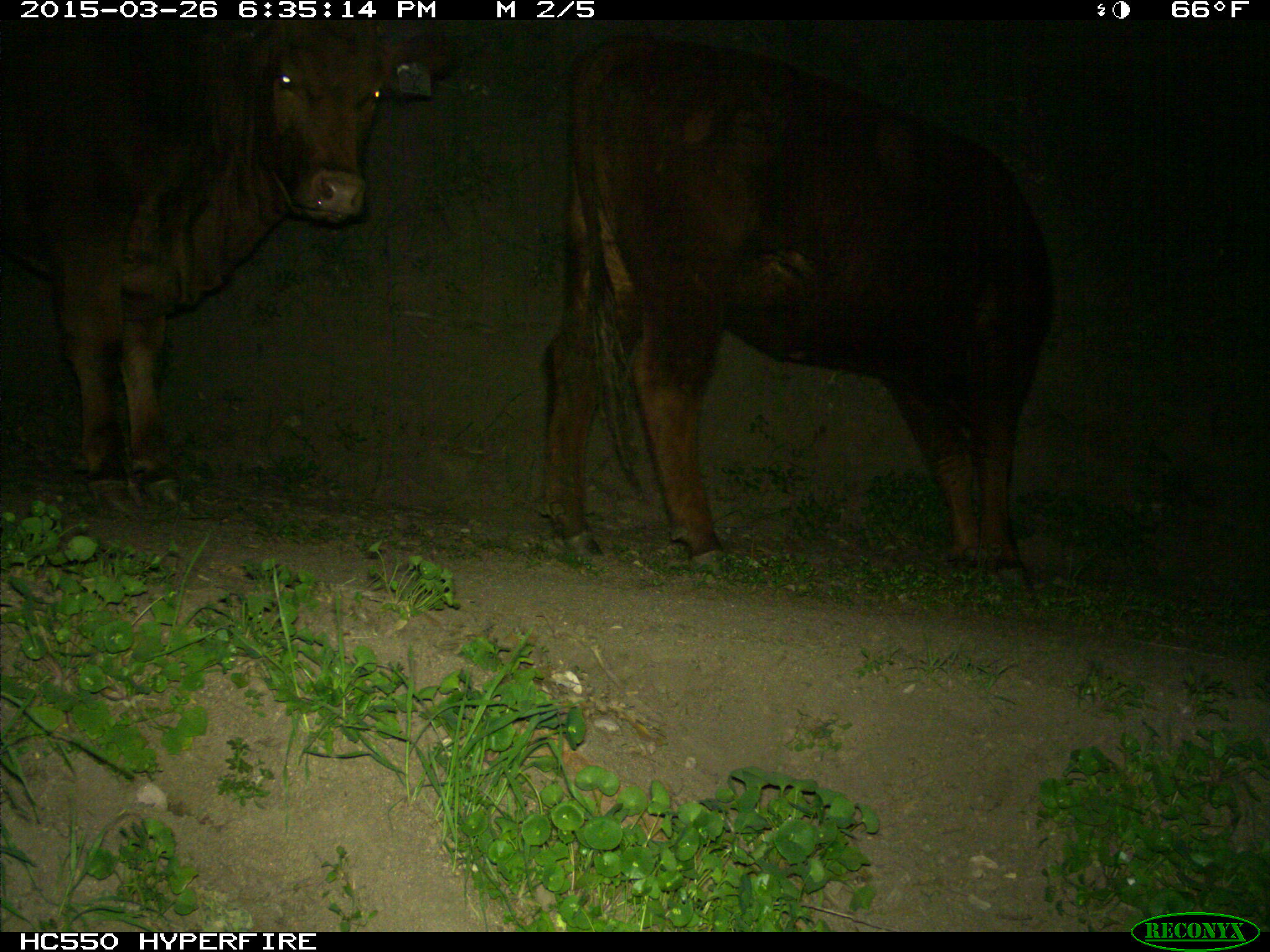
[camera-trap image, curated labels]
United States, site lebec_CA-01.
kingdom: Animalia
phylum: Chordata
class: Mammalia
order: Artiodactyla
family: Bovidae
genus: Bos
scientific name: Bos taurus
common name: domestic cow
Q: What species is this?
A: Bos taurus (domestic cow).